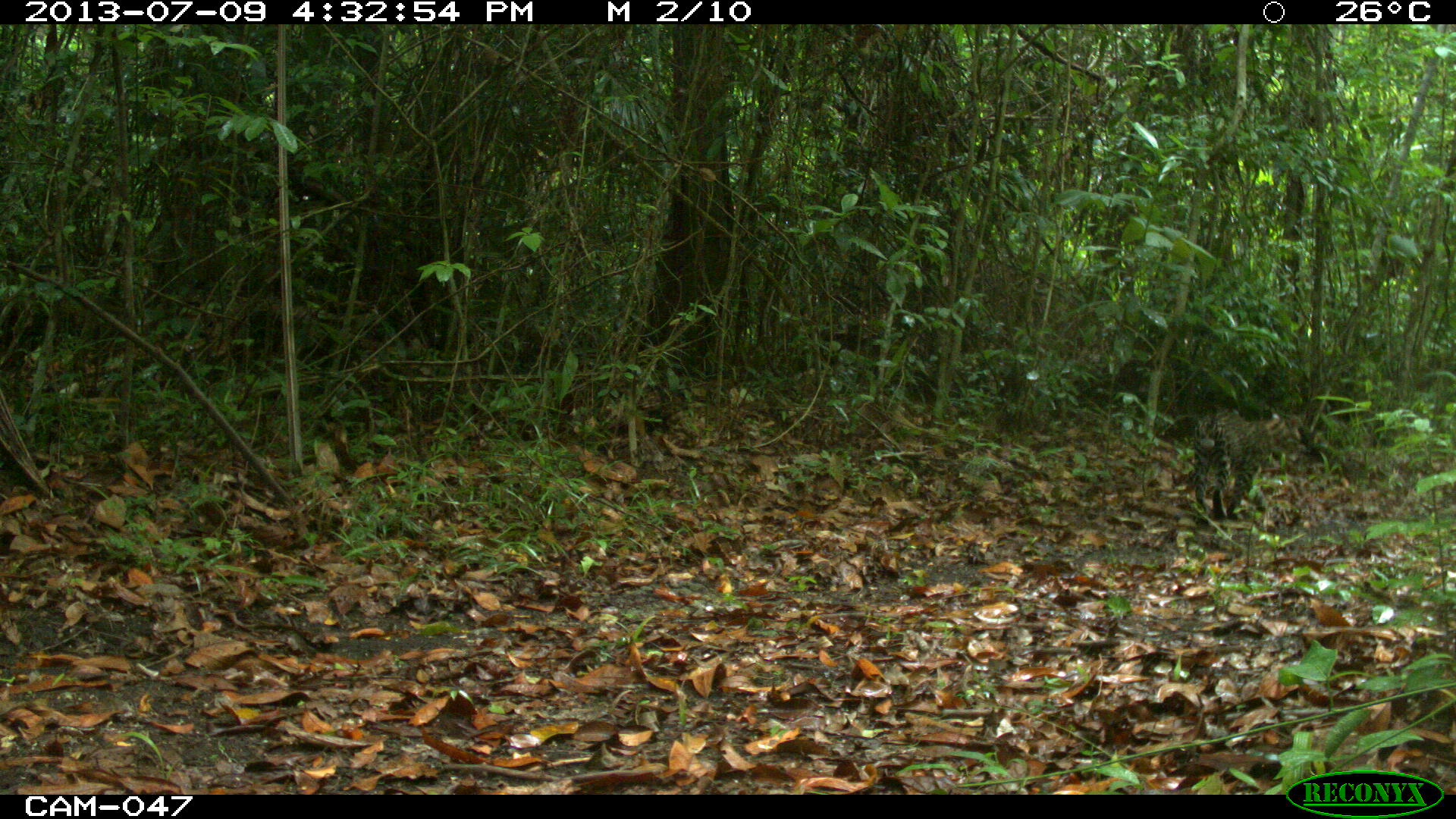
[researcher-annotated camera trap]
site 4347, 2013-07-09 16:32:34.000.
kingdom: Animalia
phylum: Chordata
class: Mammalia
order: Carnivora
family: Felidae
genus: Leopardus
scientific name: Leopardus pardalis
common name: ocelot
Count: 1.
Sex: male.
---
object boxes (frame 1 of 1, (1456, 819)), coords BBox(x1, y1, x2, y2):
leopardus pardalis: BBox(1193, 409, 1302, 522)